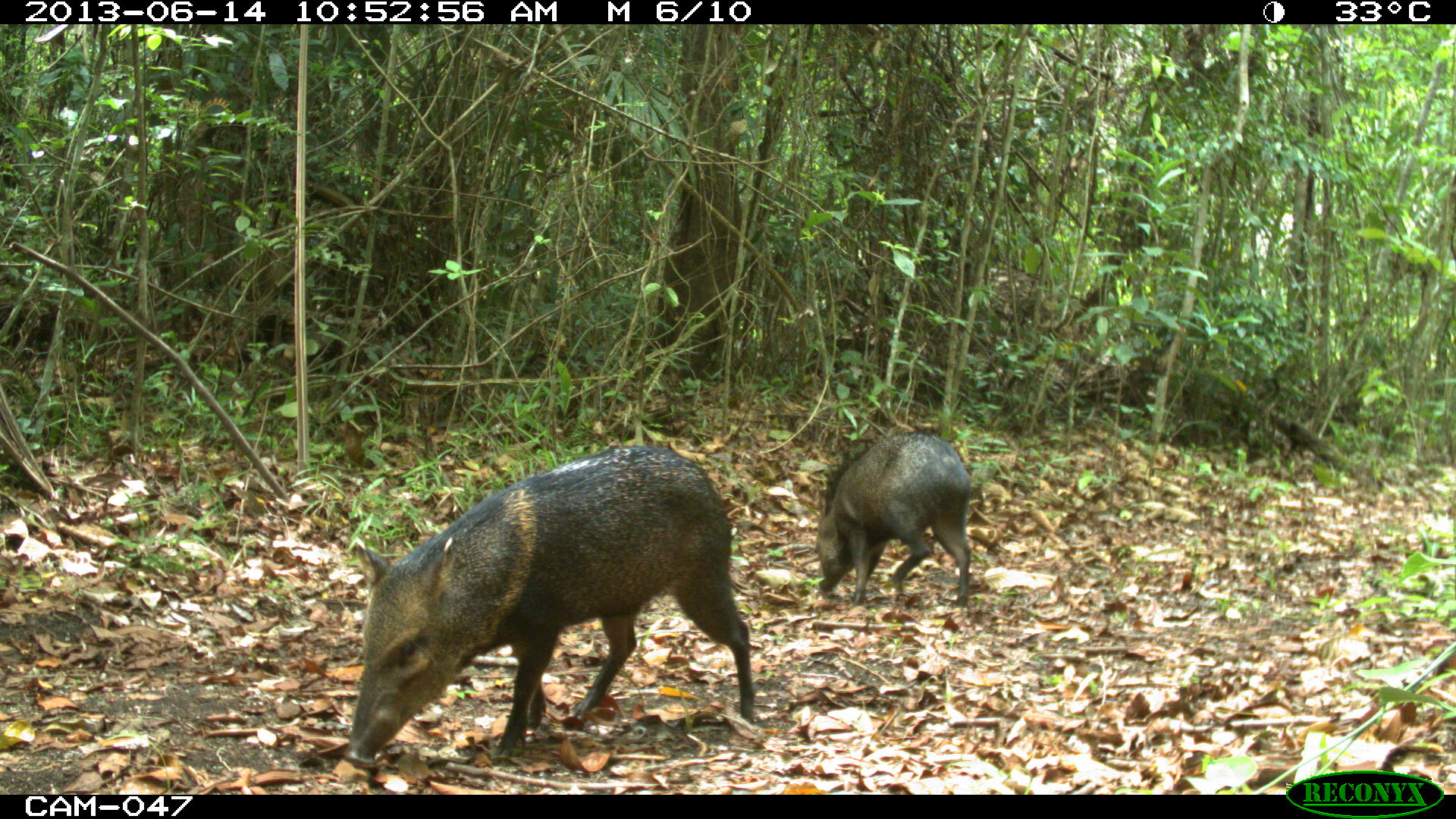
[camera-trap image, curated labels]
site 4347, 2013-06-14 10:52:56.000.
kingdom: Animalia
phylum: Chordata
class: Mammalia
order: Artiodactyla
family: Tayassuidae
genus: Pecari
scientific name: Pecari tajacu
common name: collared peccary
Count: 2.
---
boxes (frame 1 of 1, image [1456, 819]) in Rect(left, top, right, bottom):
pecari tajacu: Rect(344, 445, 755, 767); Rect(814, 426, 973, 607)